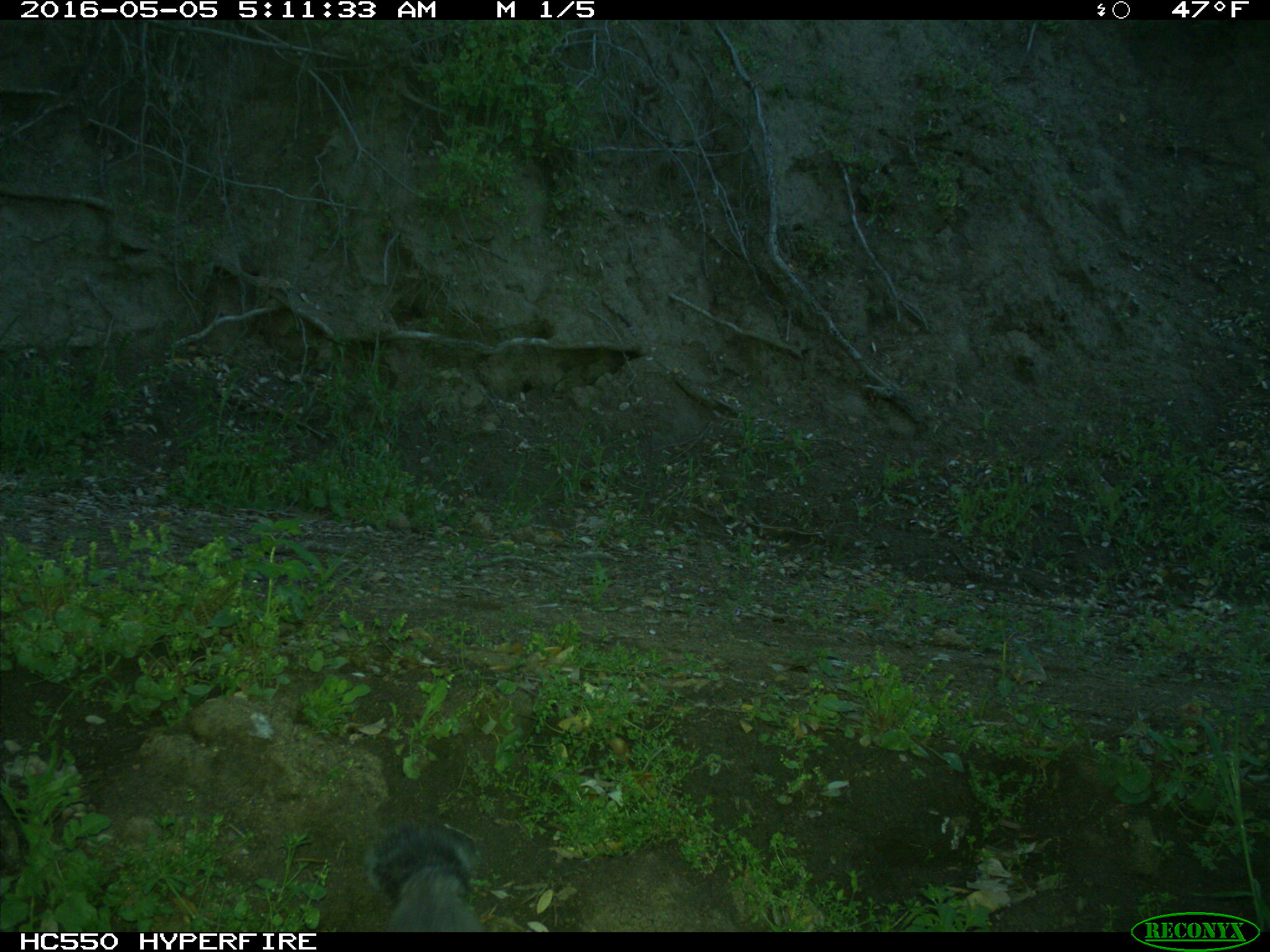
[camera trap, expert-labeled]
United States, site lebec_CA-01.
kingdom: Animalia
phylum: Chordata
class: Mammalia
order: Rodentia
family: Sciuridae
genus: Sciurus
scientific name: Sciurus carolinensis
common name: eastern gray squirrel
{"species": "Sciurus carolinensis (eastern gray squirrel)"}